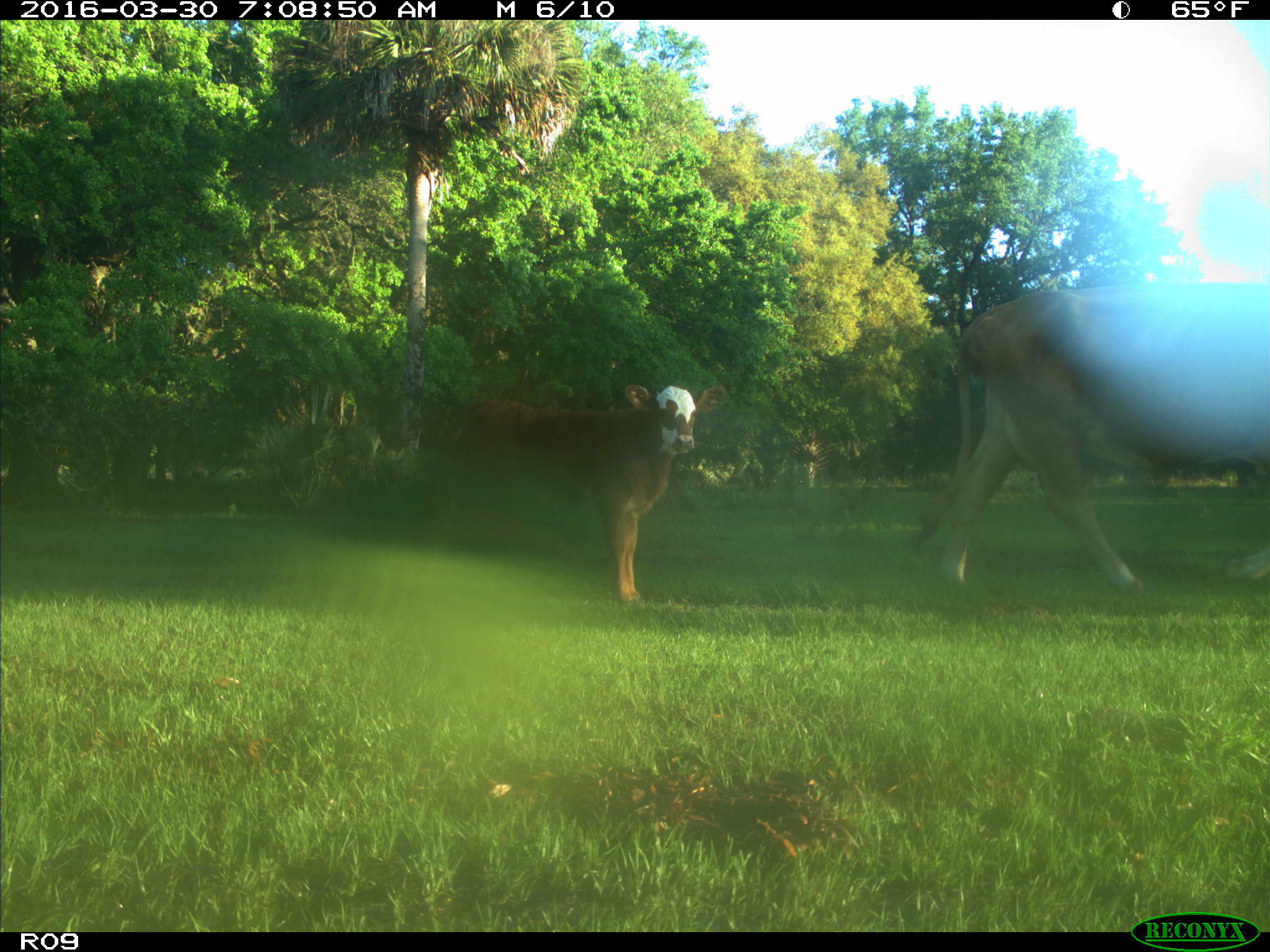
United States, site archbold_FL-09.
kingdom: Animalia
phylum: Chordata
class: Mammalia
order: Artiodactyla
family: Bovidae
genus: Bos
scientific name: Bos taurus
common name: domestic cow